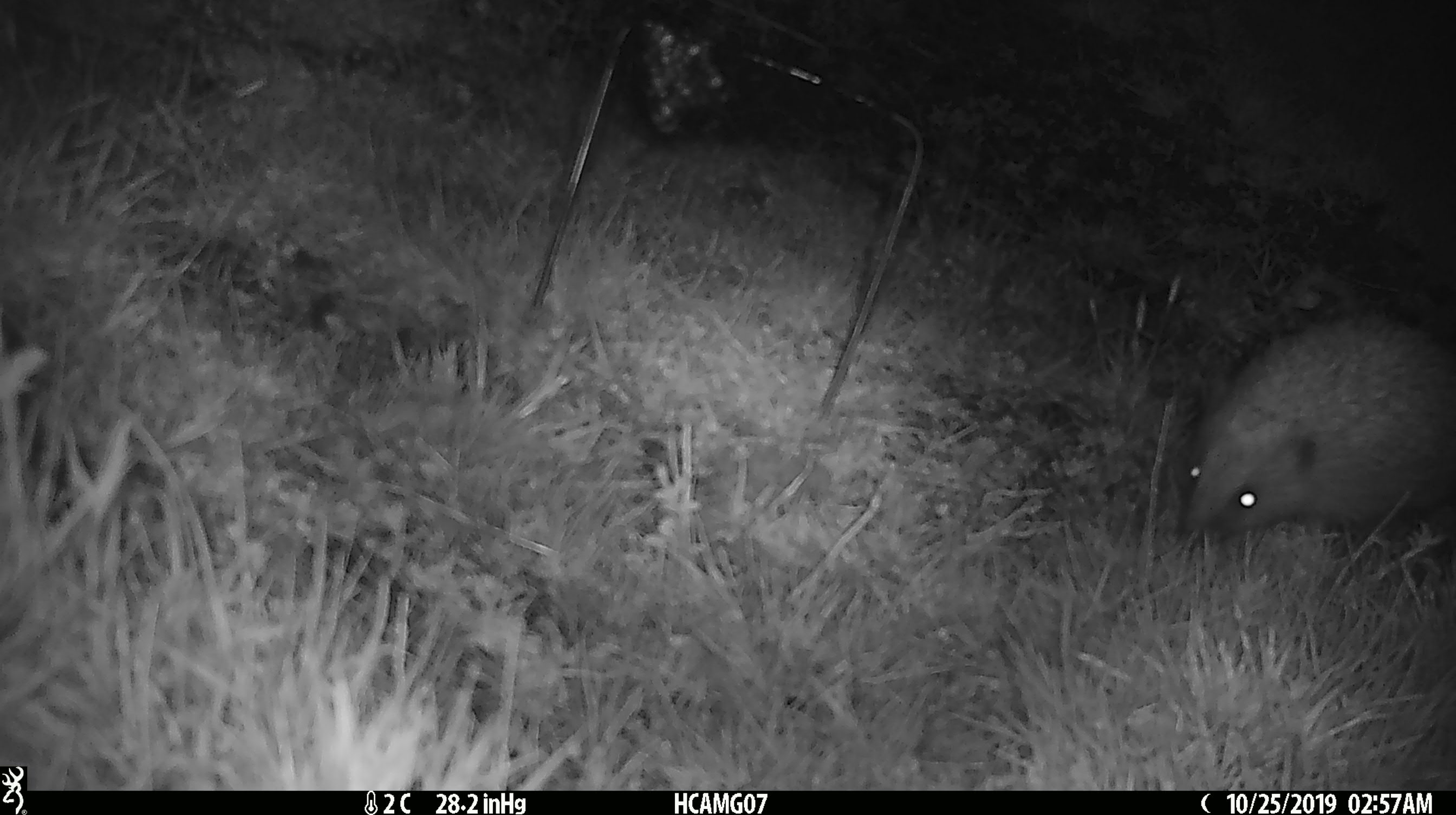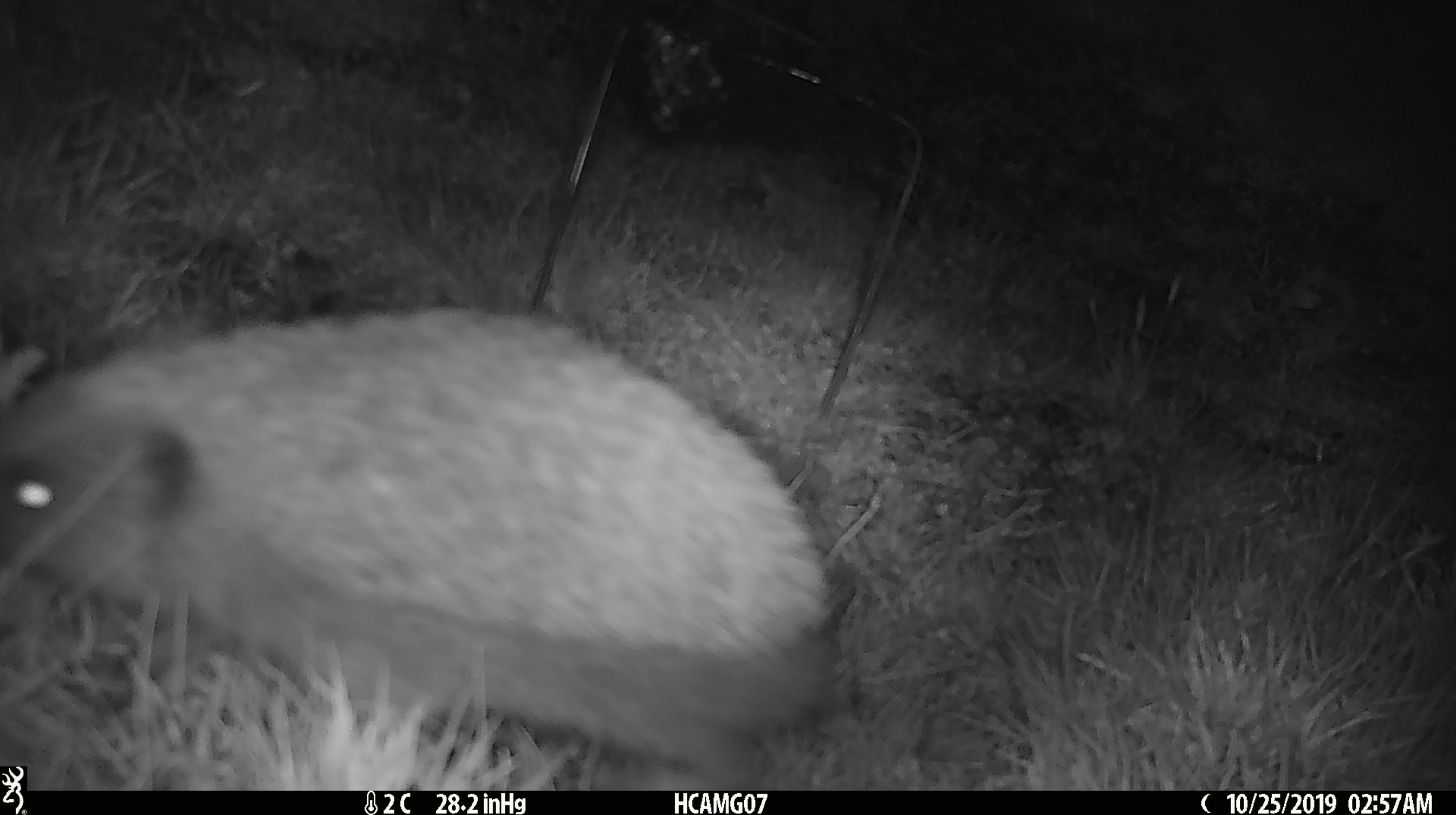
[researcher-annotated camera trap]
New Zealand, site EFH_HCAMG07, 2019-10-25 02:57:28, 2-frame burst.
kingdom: Animalia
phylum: Chordata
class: Mammalia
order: Eulipotyphla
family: Erinaceidae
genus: Erinaceus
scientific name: Erinaceus europaeus europaeus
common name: european hedgehog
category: hedgehog